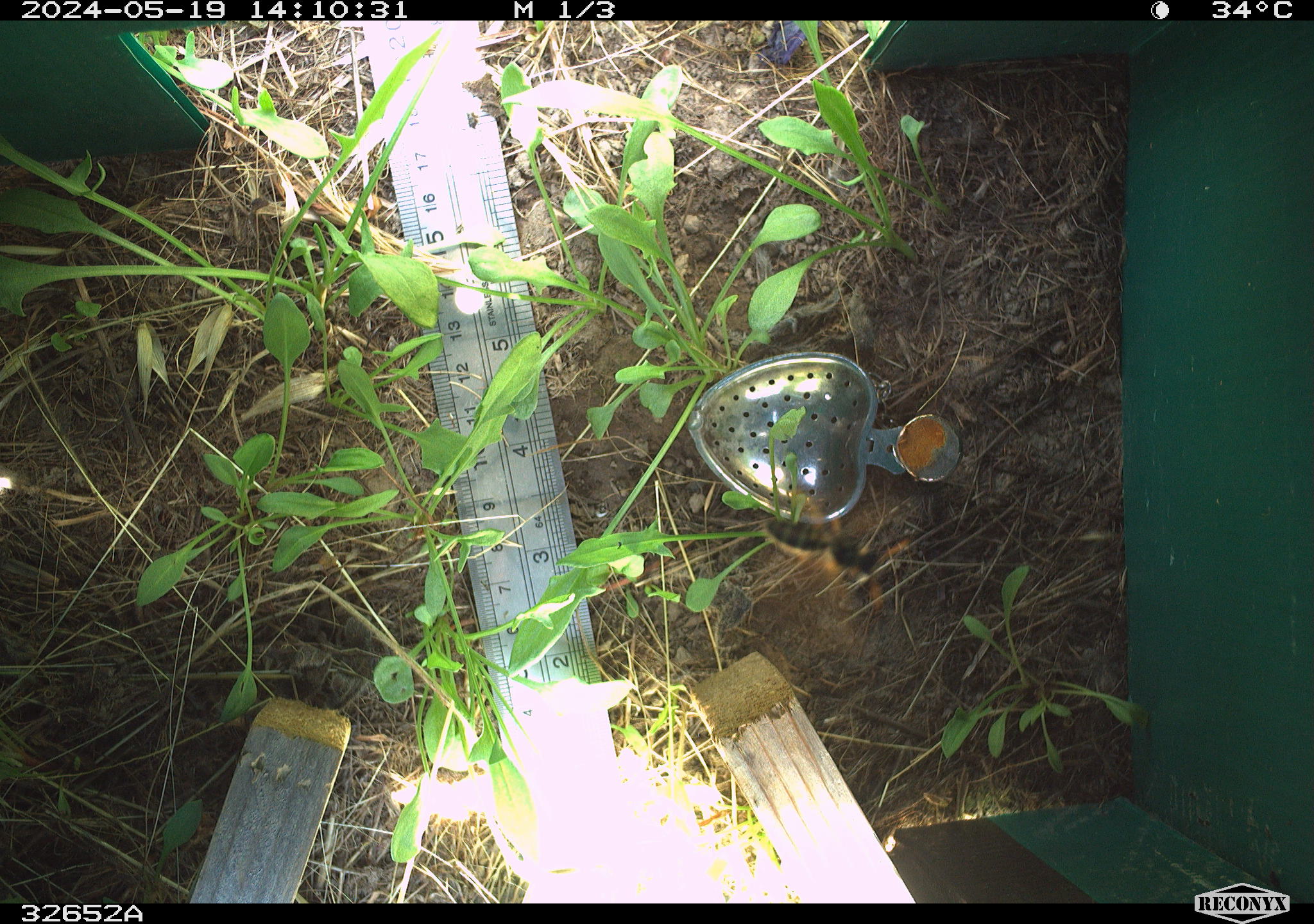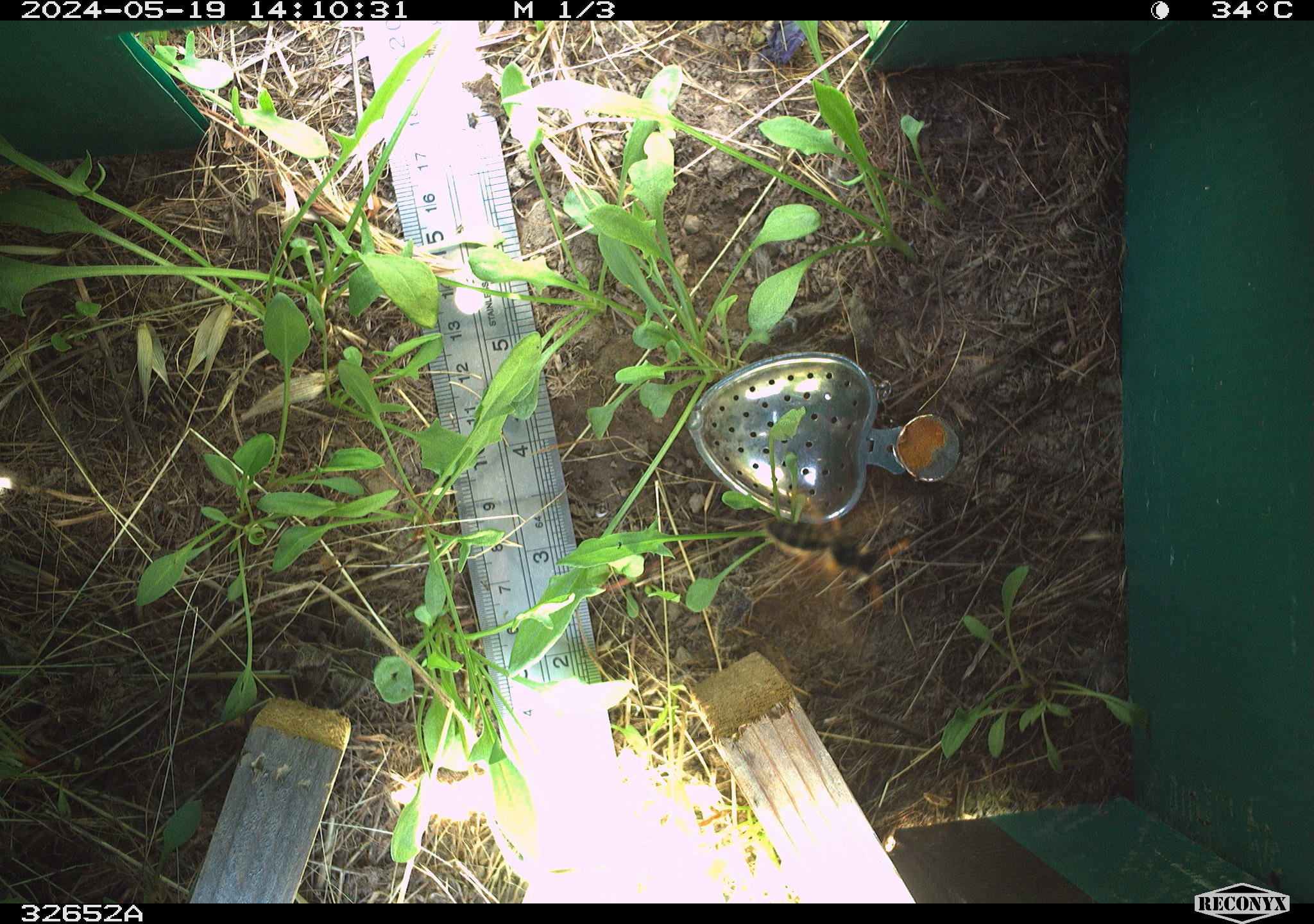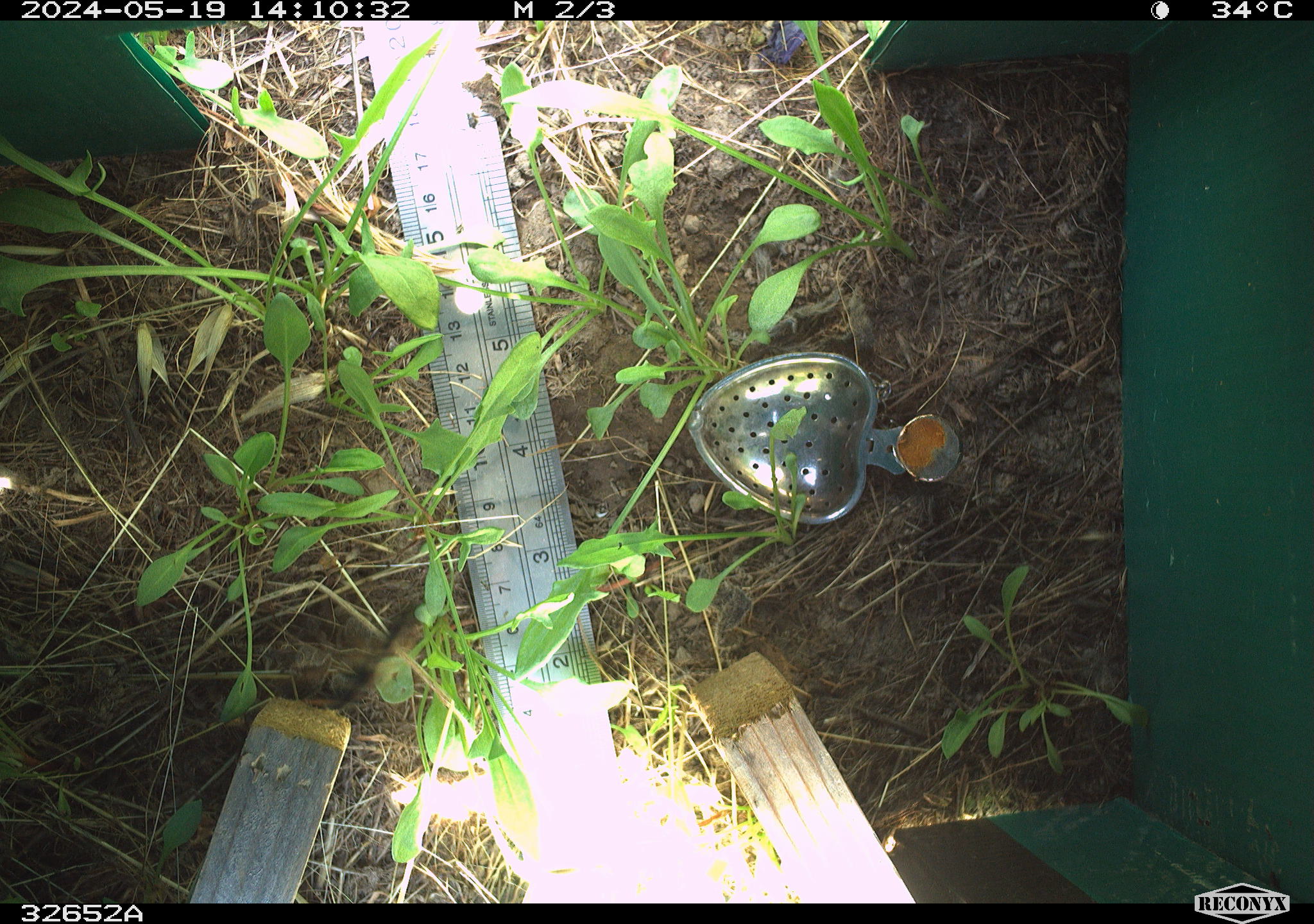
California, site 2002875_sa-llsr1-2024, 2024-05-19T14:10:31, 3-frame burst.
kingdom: Animalia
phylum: Arthropoda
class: Insecta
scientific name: Insecta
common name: insect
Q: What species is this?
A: Insect (Insecta).